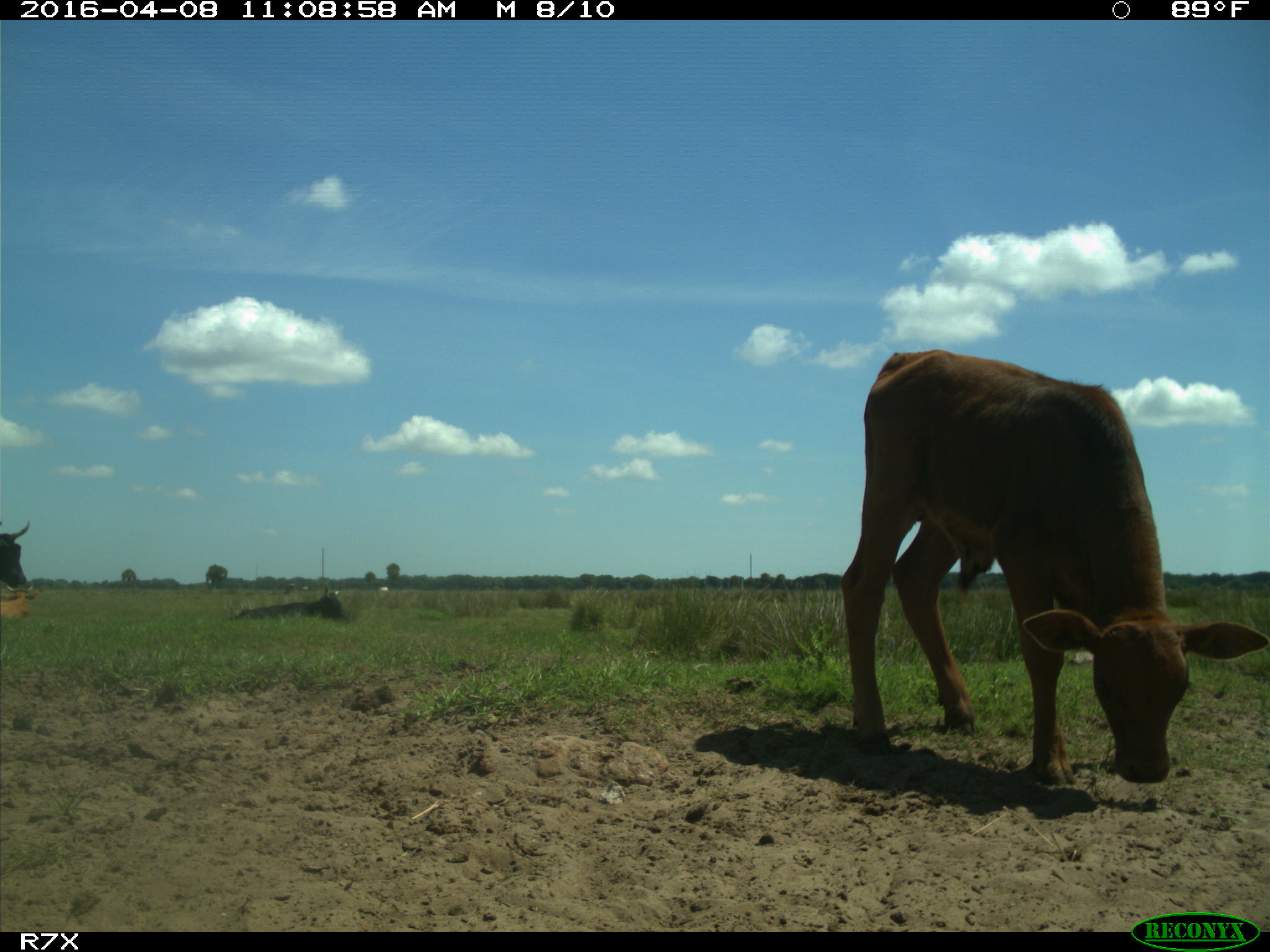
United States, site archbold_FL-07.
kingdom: Animalia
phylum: Chordata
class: Mammalia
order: Artiodactyla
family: Bovidae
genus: Bos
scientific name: Bos taurus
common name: domestic cow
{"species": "Bos taurus (domestic cow)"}